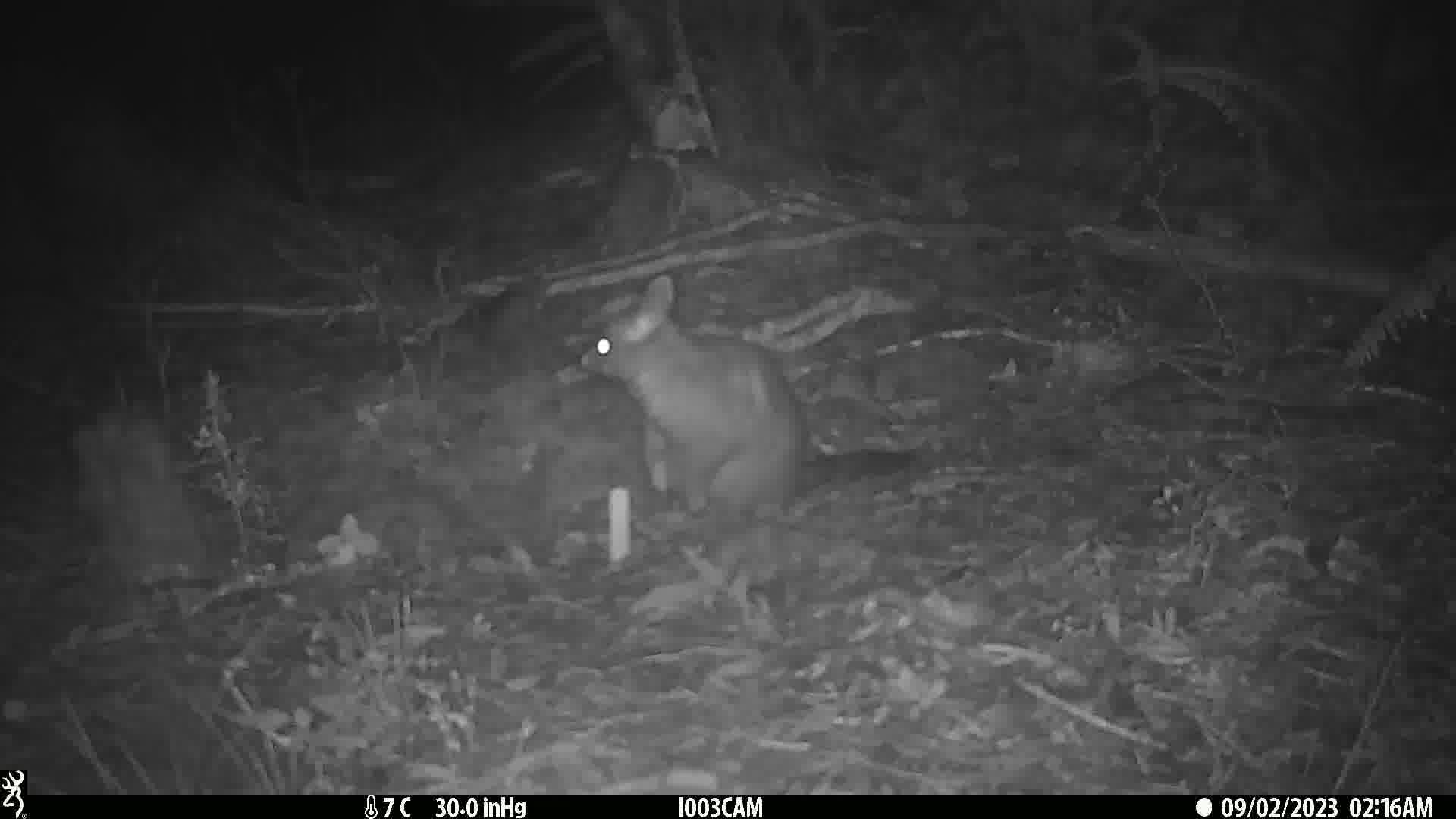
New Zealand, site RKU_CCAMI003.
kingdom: Animalia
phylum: Chordata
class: Mammalia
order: Diprotodontia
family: Phalangeridae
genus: Trichosurus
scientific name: Trichosurus vulpecula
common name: common brushtail possum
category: possum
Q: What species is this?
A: Possum (common brushtail possum) (Trichosurus vulpecula).